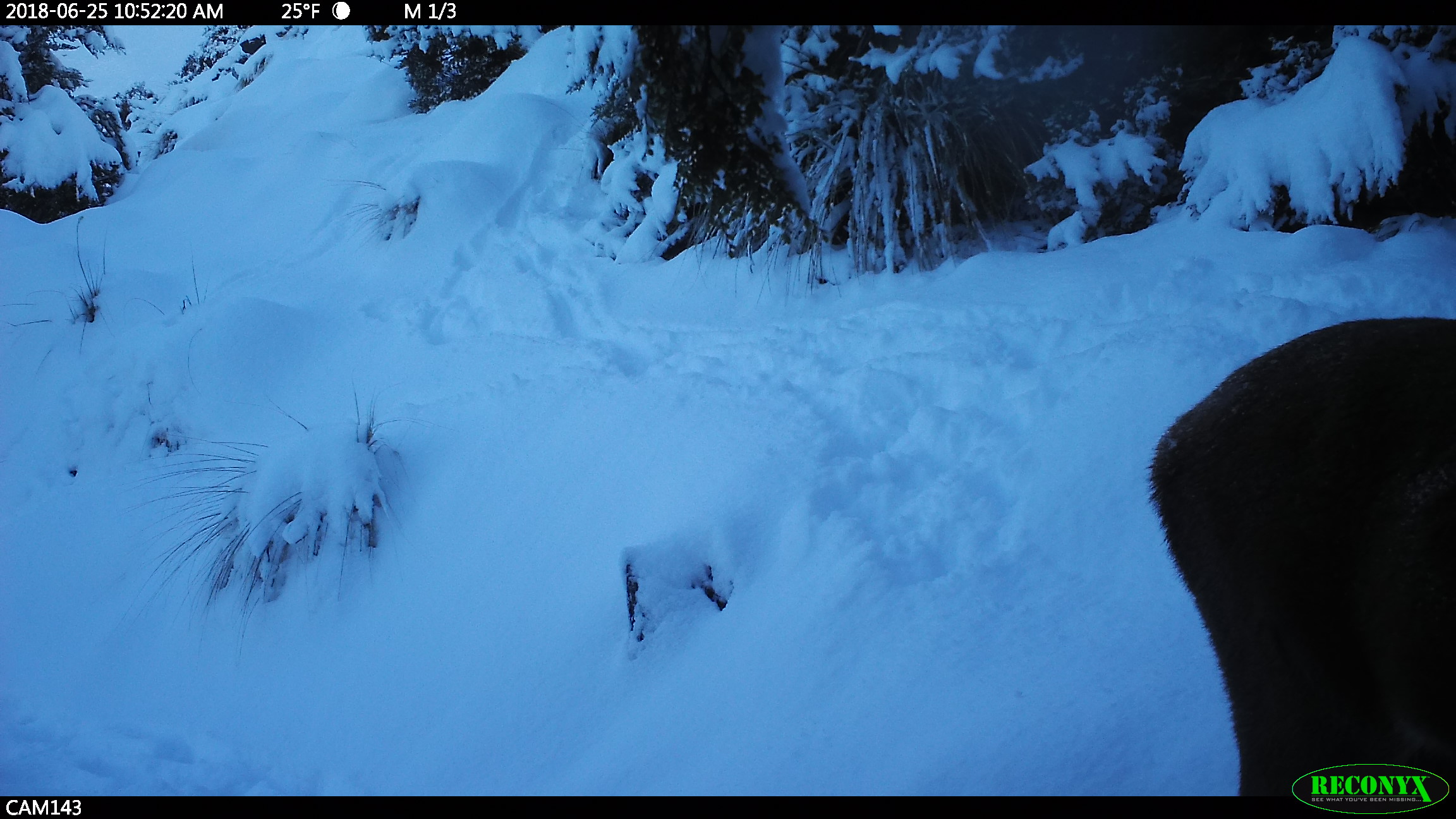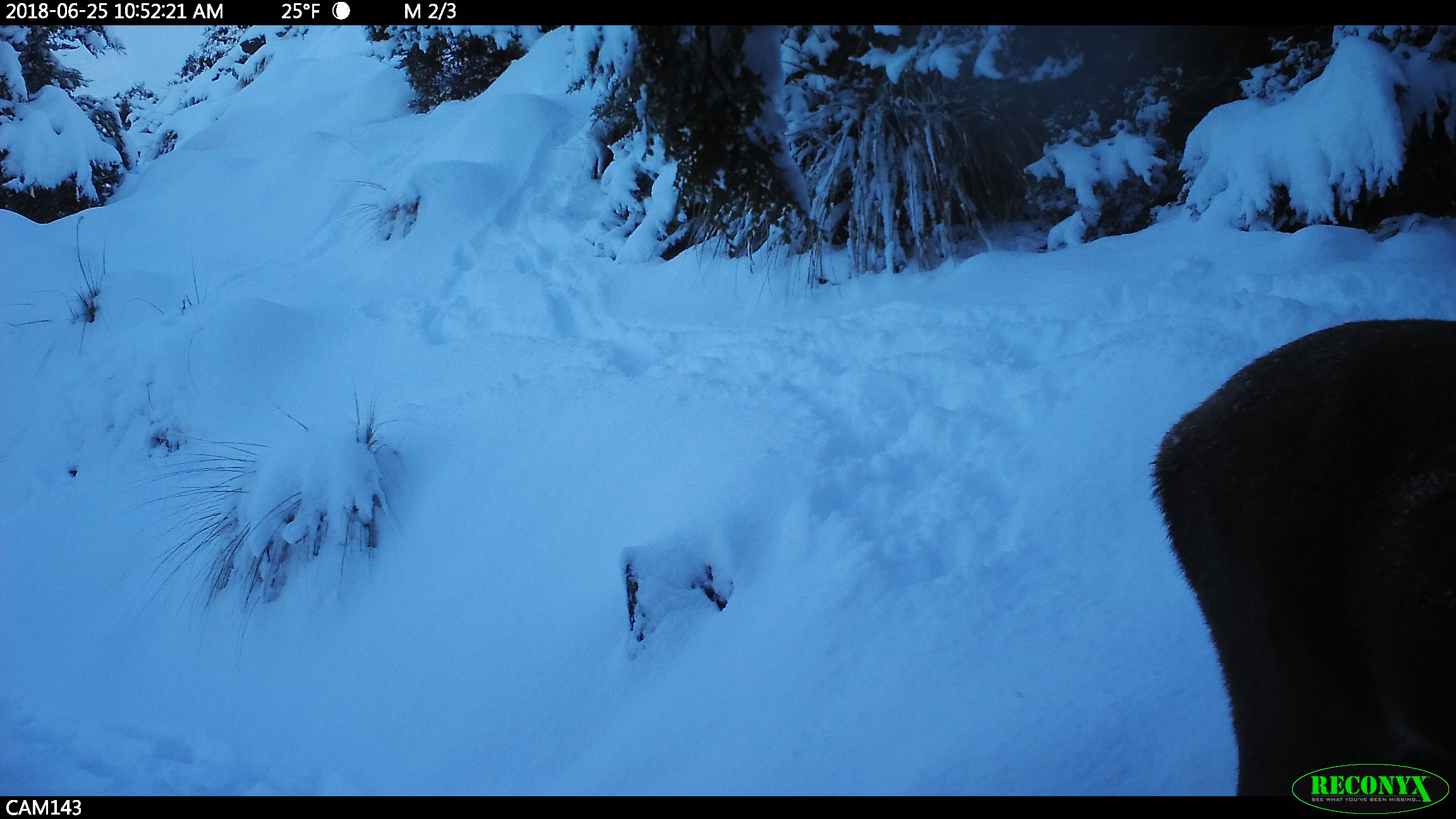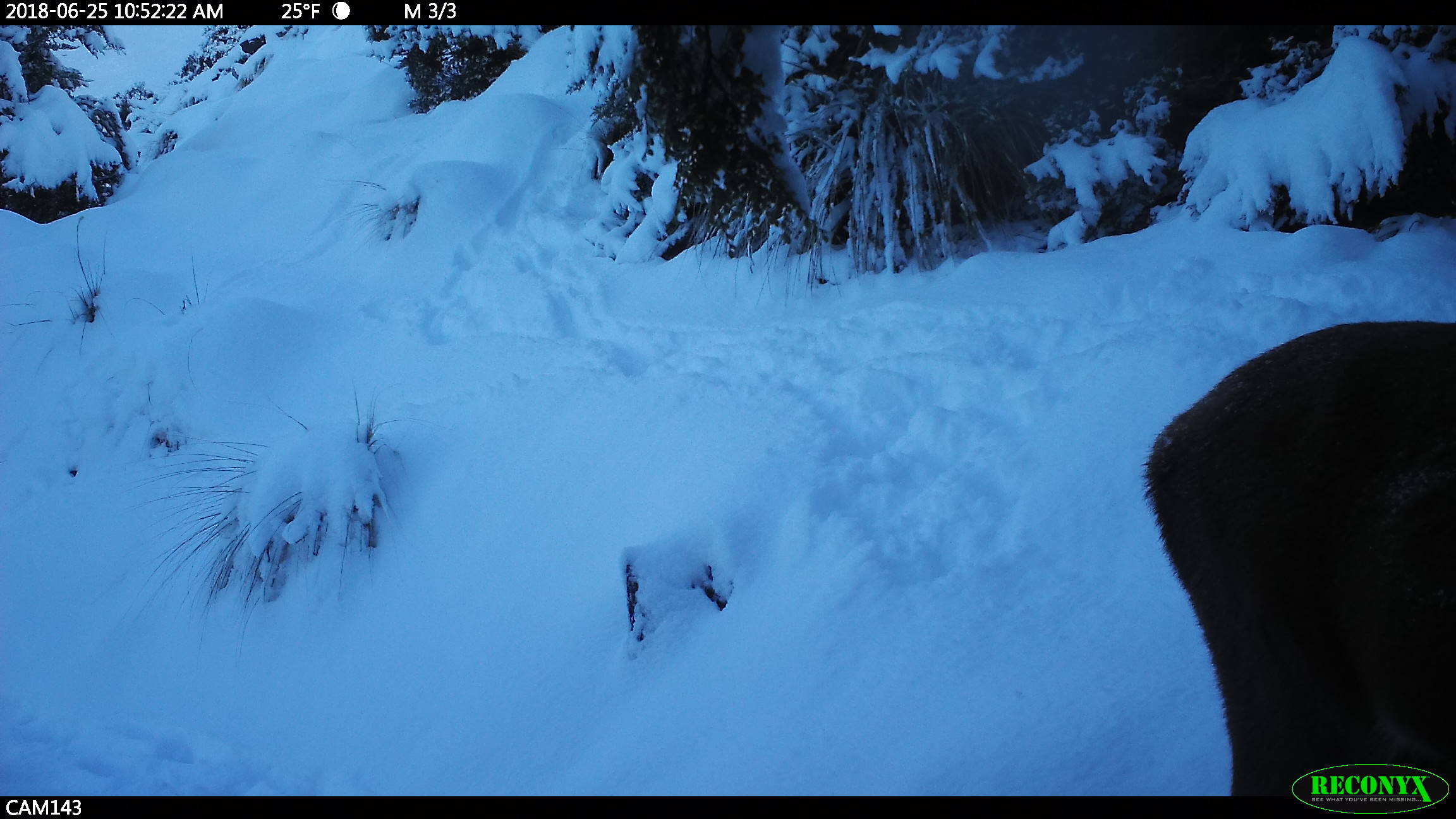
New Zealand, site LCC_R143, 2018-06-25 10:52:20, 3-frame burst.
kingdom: Animalia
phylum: Chordata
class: Mammalia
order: Artiodactyla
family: Cervidae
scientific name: Cervidae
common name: deer